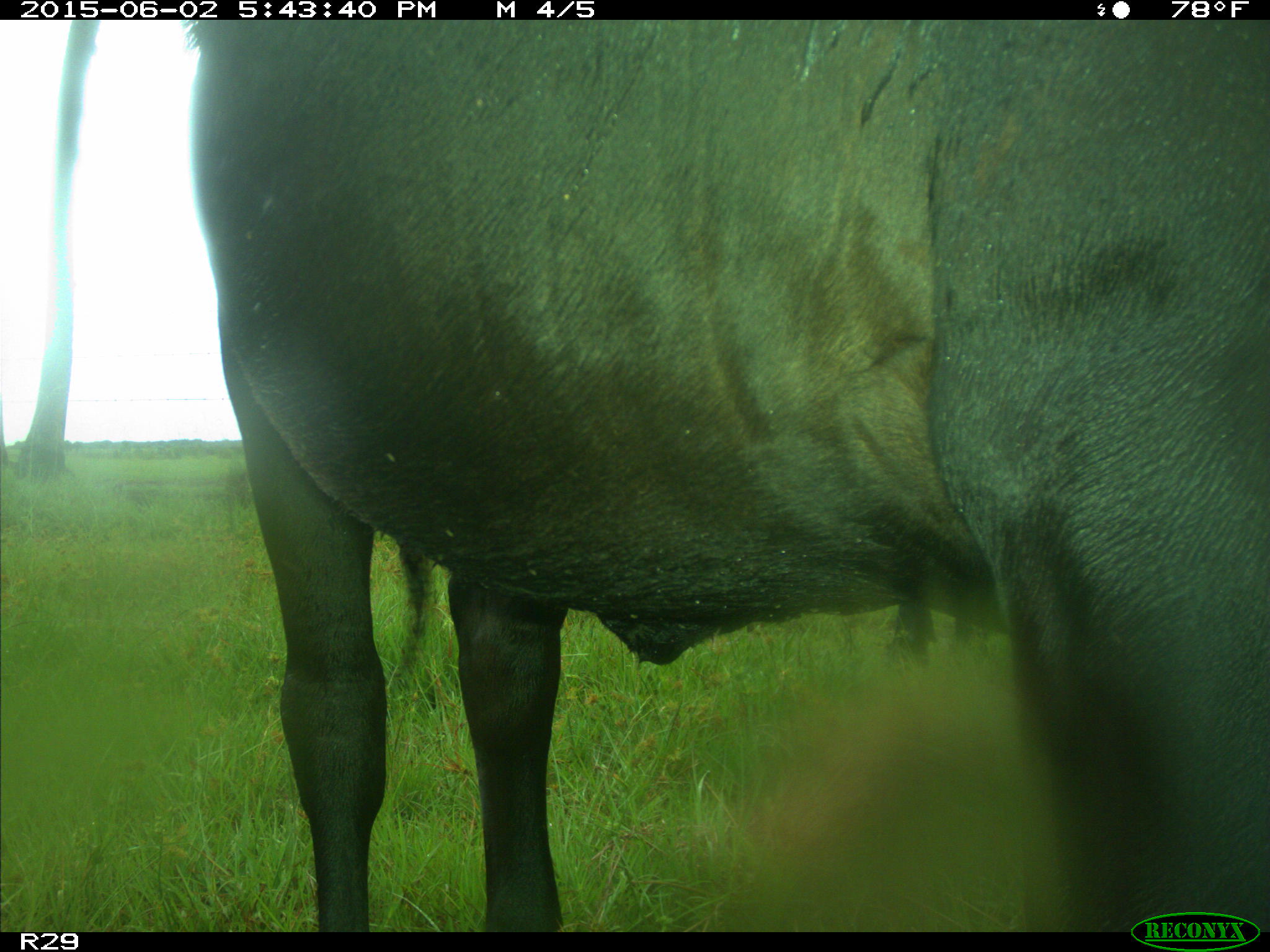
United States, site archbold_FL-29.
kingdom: Animalia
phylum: Chordata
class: Mammalia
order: Artiodactyla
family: Bovidae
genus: Bos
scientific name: Bos taurus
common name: domestic cow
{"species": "Bos taurus (domestic cow)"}